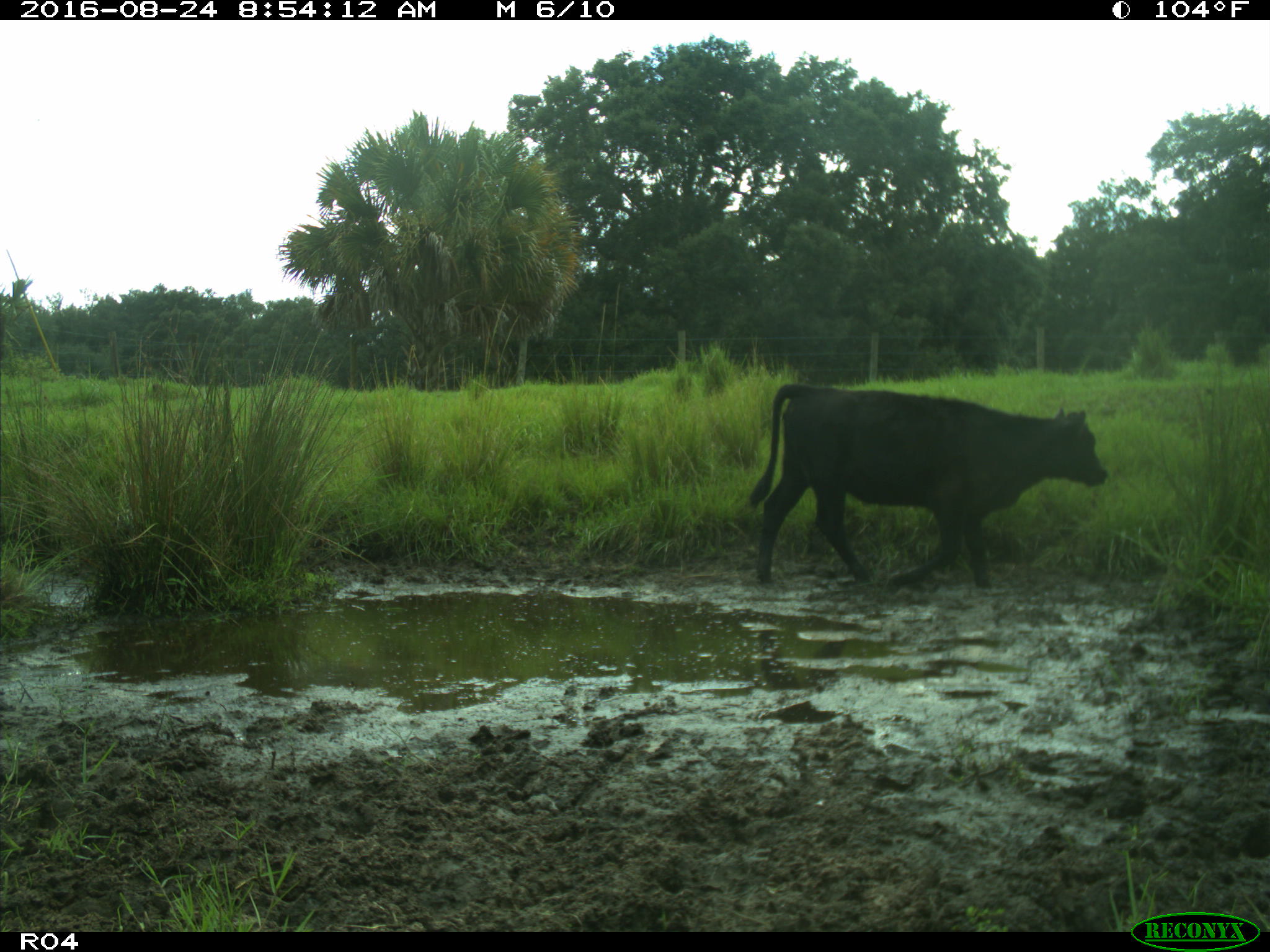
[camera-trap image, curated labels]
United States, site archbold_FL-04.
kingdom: Animalia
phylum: Chordata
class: Mammalia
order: Artiodactyla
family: Bovidae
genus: Bos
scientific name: Bos taurus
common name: domestic cow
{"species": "Bos taurus (domestic cow)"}